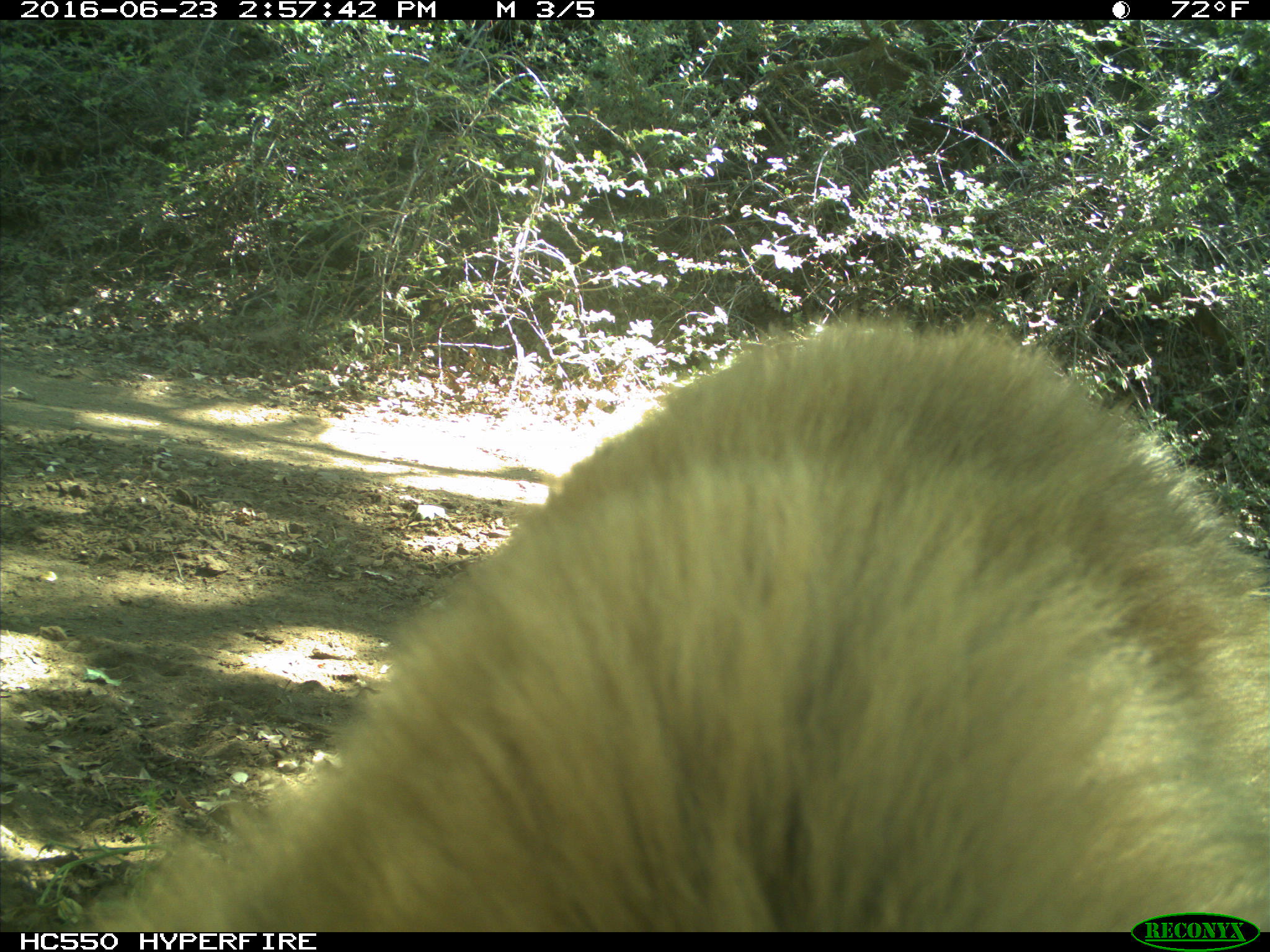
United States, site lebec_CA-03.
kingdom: Animalia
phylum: Chordata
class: Mammalia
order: Carnivora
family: Ursidae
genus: Ursus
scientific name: Ursus americanus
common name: american black bear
Ursus americanus (american black bear).